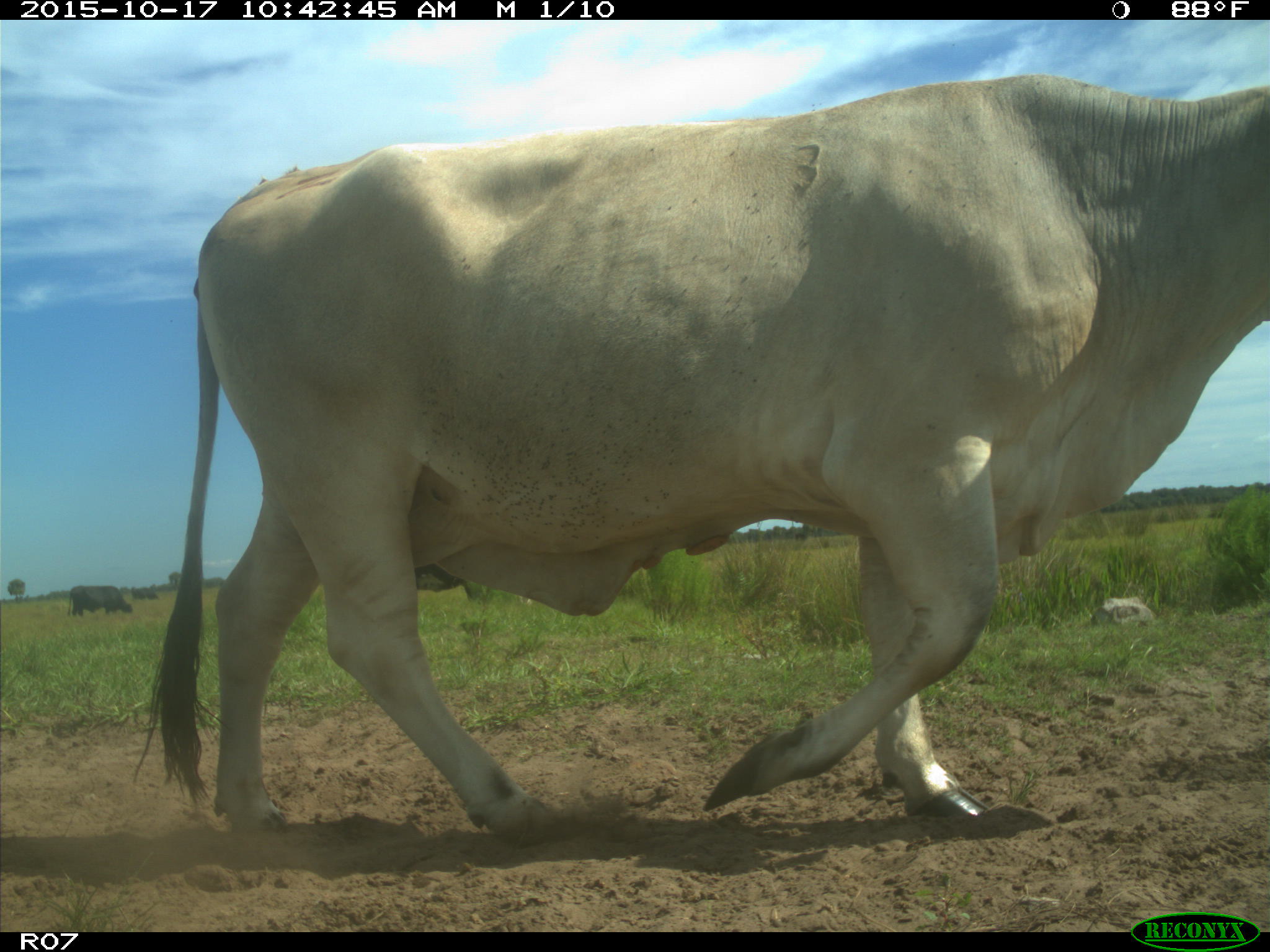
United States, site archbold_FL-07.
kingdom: Animalia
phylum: Chordata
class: Mammalia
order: Artiodactyla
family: Bovidae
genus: Bos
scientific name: Bos taurus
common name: domestic cow